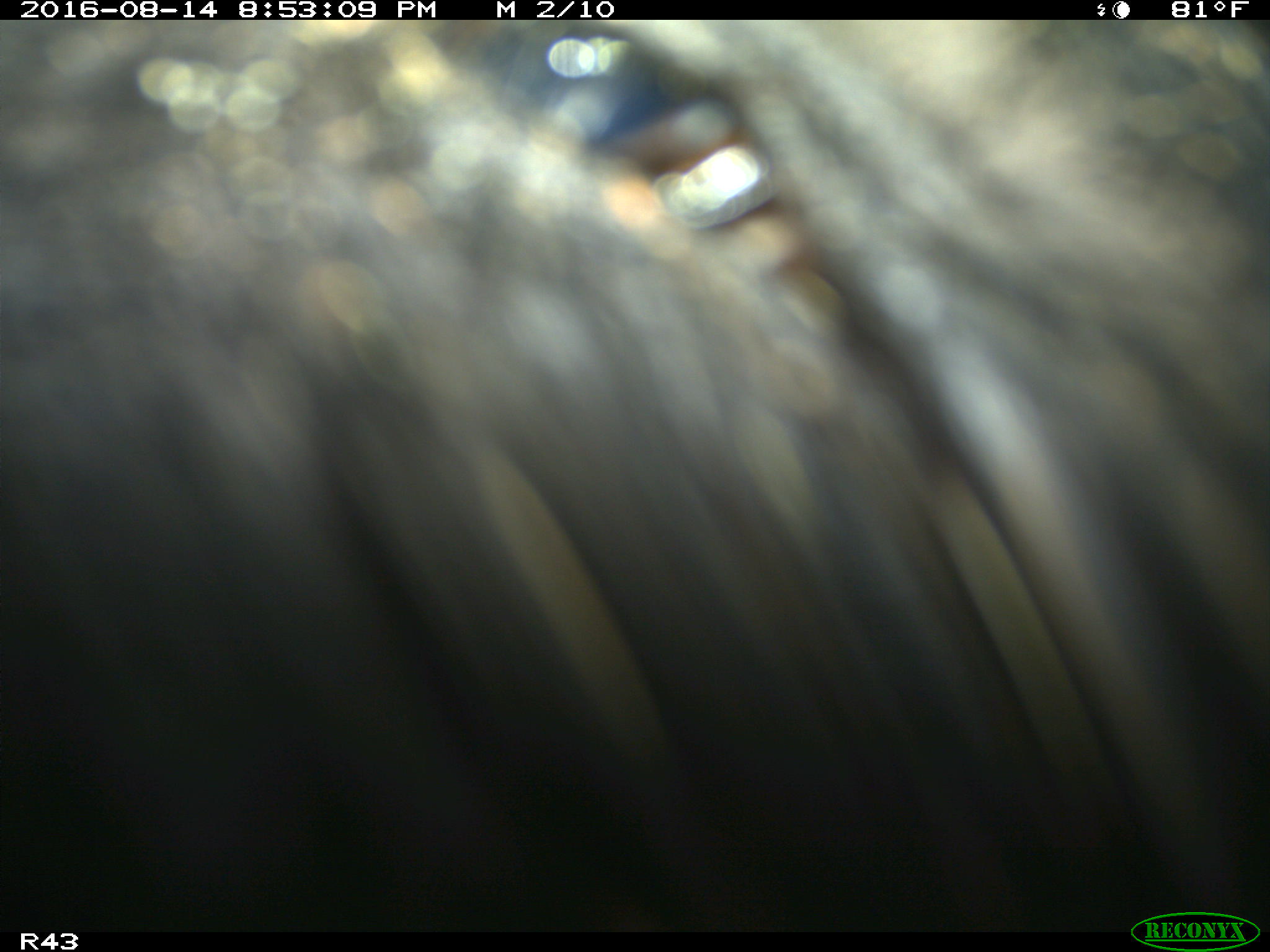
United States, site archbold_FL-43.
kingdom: Animalia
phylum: Chordata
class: Mammalia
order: Artiodactyla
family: Suidae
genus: Sus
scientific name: Sus scrofa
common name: wild boar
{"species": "Sus scrofa (wild boar)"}